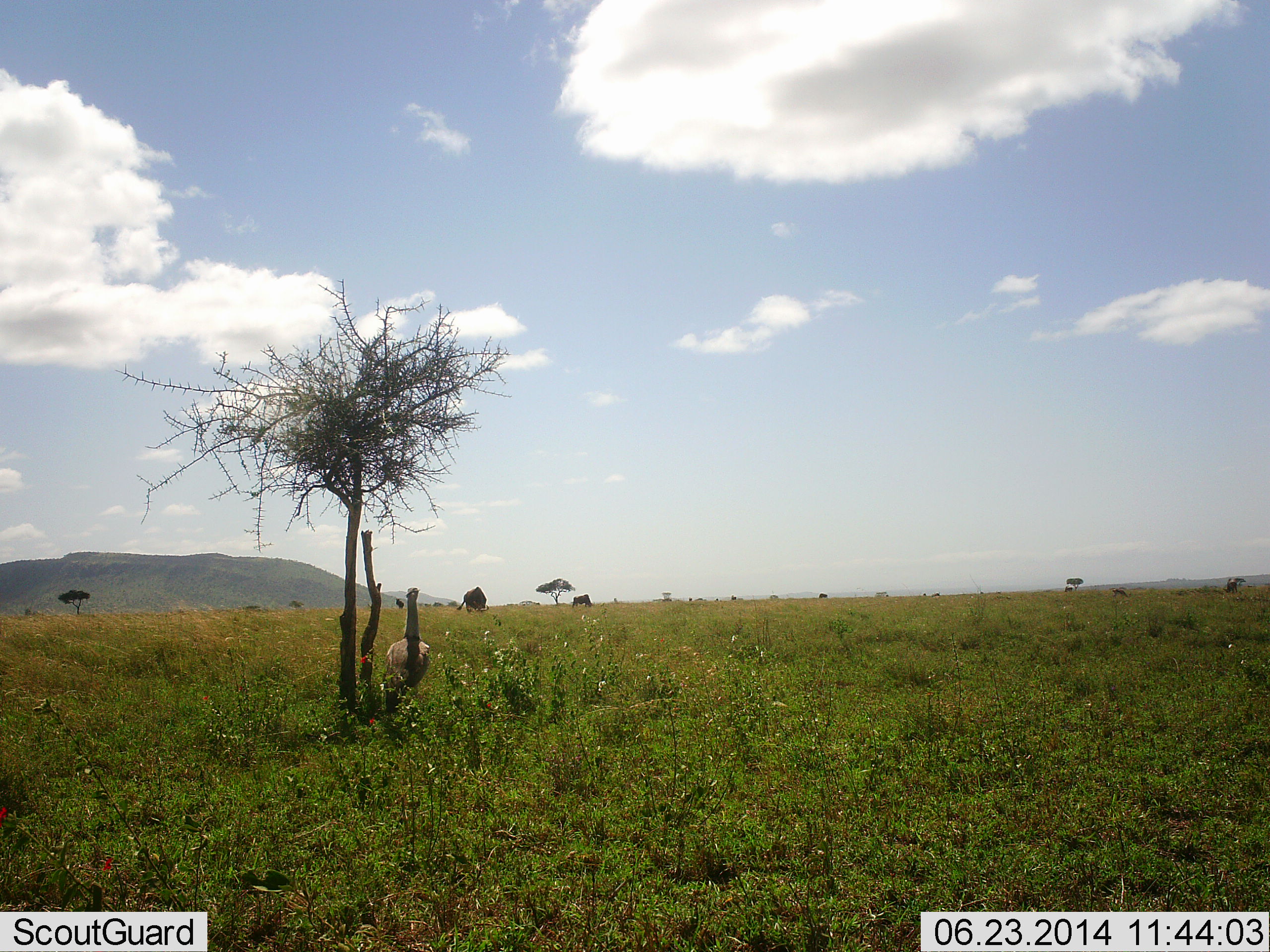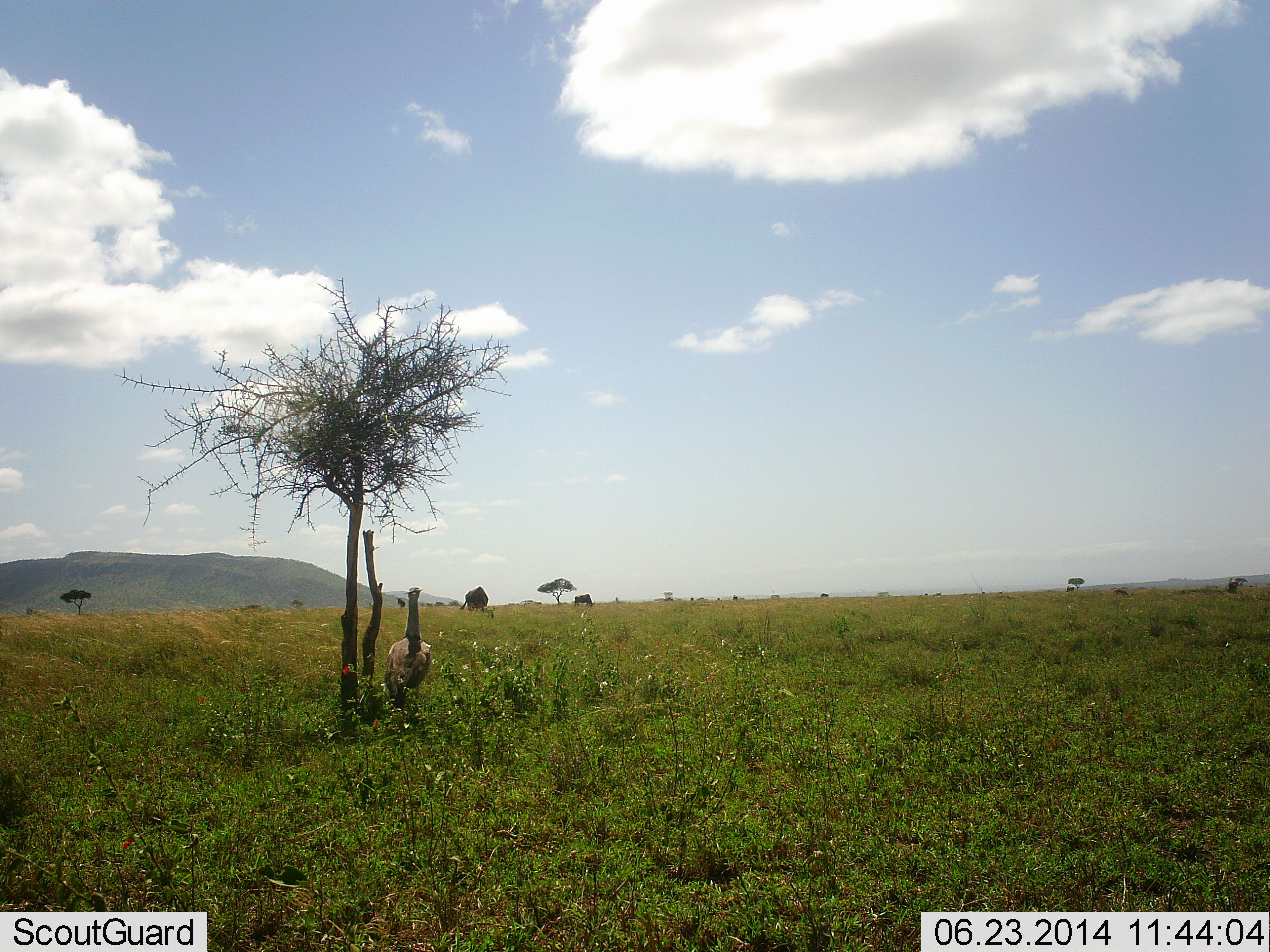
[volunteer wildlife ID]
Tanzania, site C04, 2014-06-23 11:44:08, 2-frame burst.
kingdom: Animalia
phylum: Chordata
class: Aves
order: Otidiformes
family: Otididae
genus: Ardeotis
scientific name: Ardeotis kori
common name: kori bustard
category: koribustard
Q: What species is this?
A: Koribustard (kori bustard) (Ardeotis kori).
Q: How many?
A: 1.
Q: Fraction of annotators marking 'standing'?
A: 100%.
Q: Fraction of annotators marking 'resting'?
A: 0%.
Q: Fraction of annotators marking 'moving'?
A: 0%.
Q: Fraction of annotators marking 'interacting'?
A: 0%.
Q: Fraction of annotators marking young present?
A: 0%.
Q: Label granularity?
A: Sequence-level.